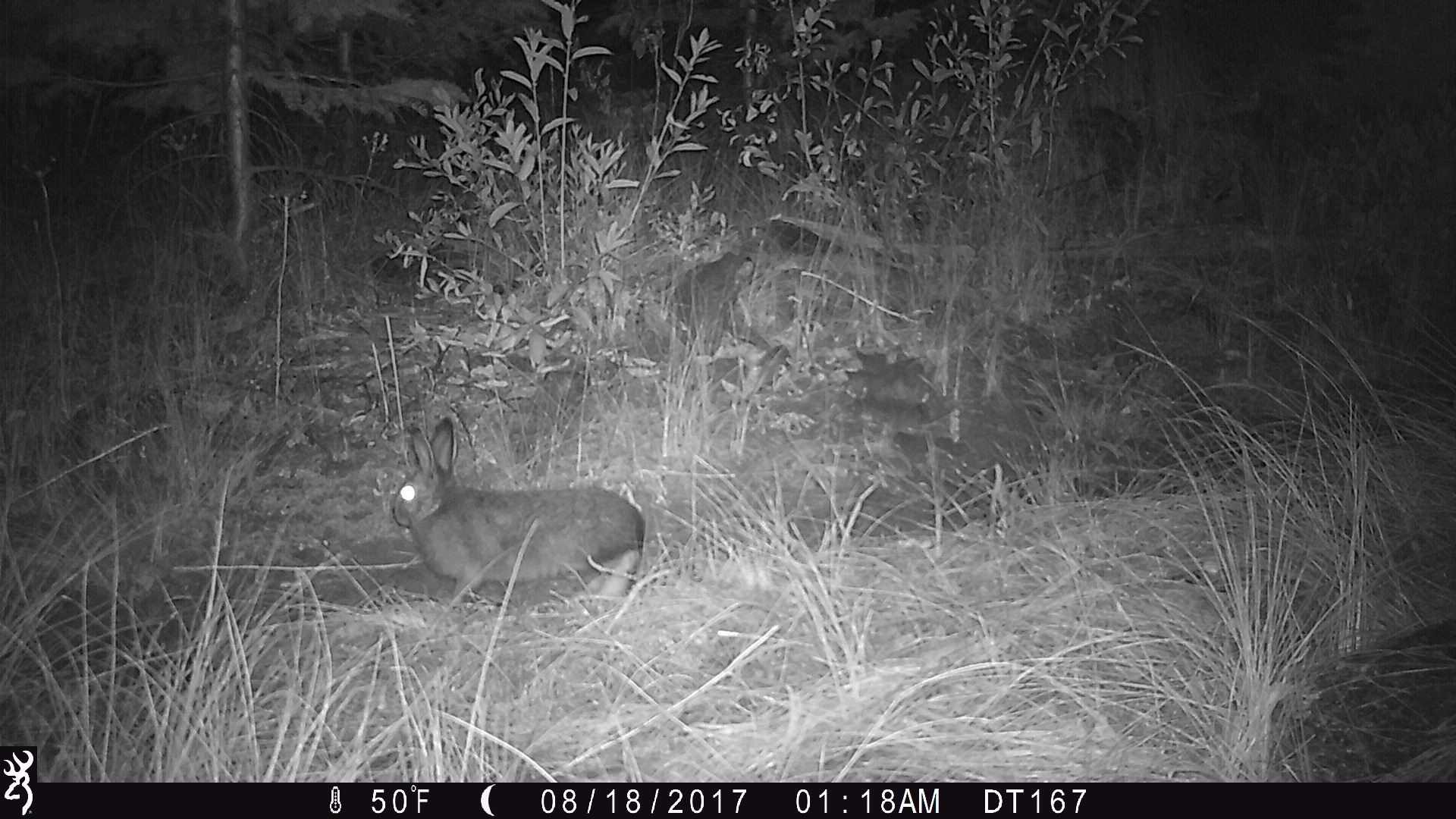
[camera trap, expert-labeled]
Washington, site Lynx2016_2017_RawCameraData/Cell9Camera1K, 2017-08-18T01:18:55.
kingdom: Animalia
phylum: Chordata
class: Mammalia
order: Lagomorpha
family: Leporidae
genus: Lepus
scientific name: Lepus americanus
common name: snowshoe hare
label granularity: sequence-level